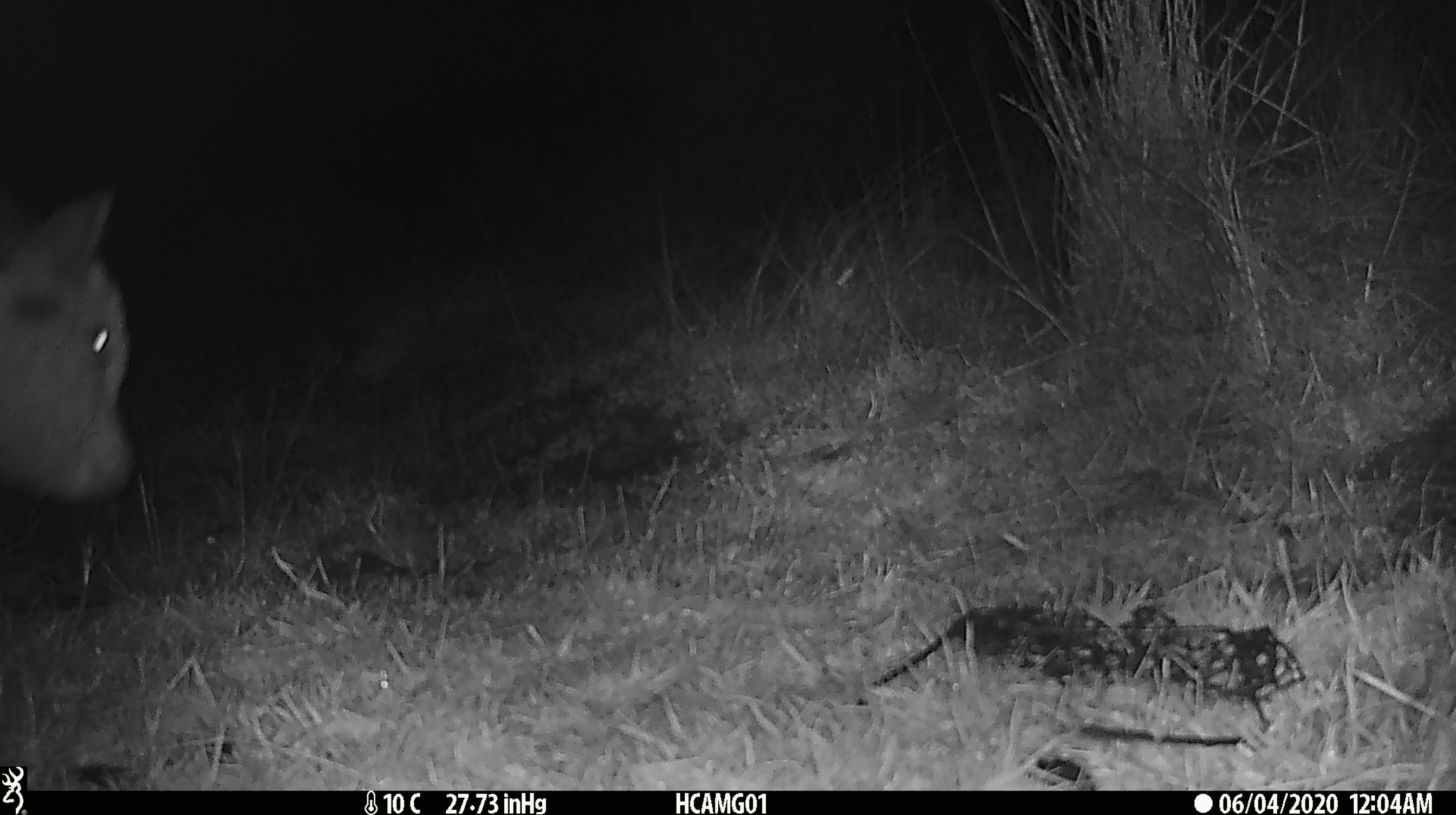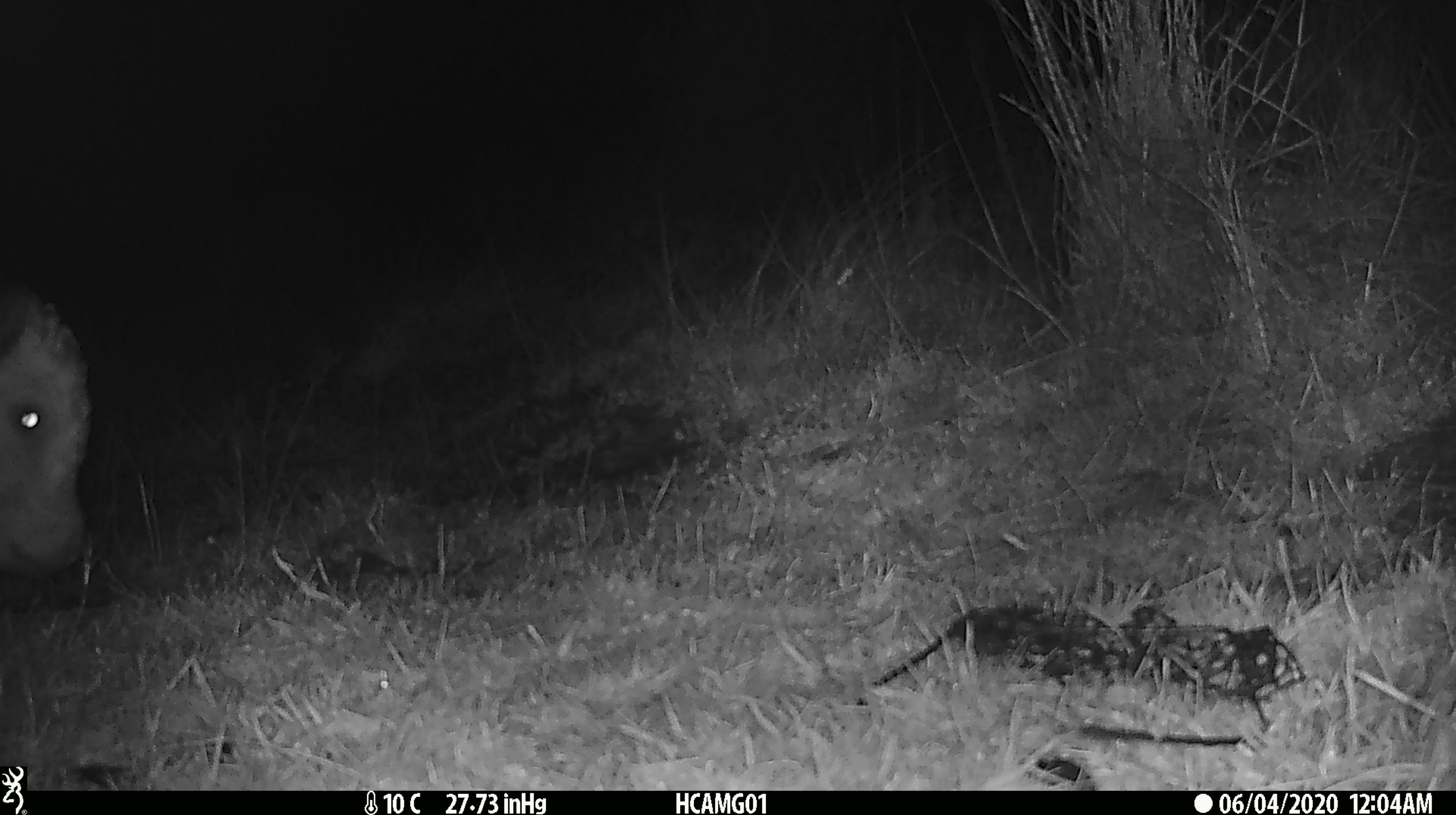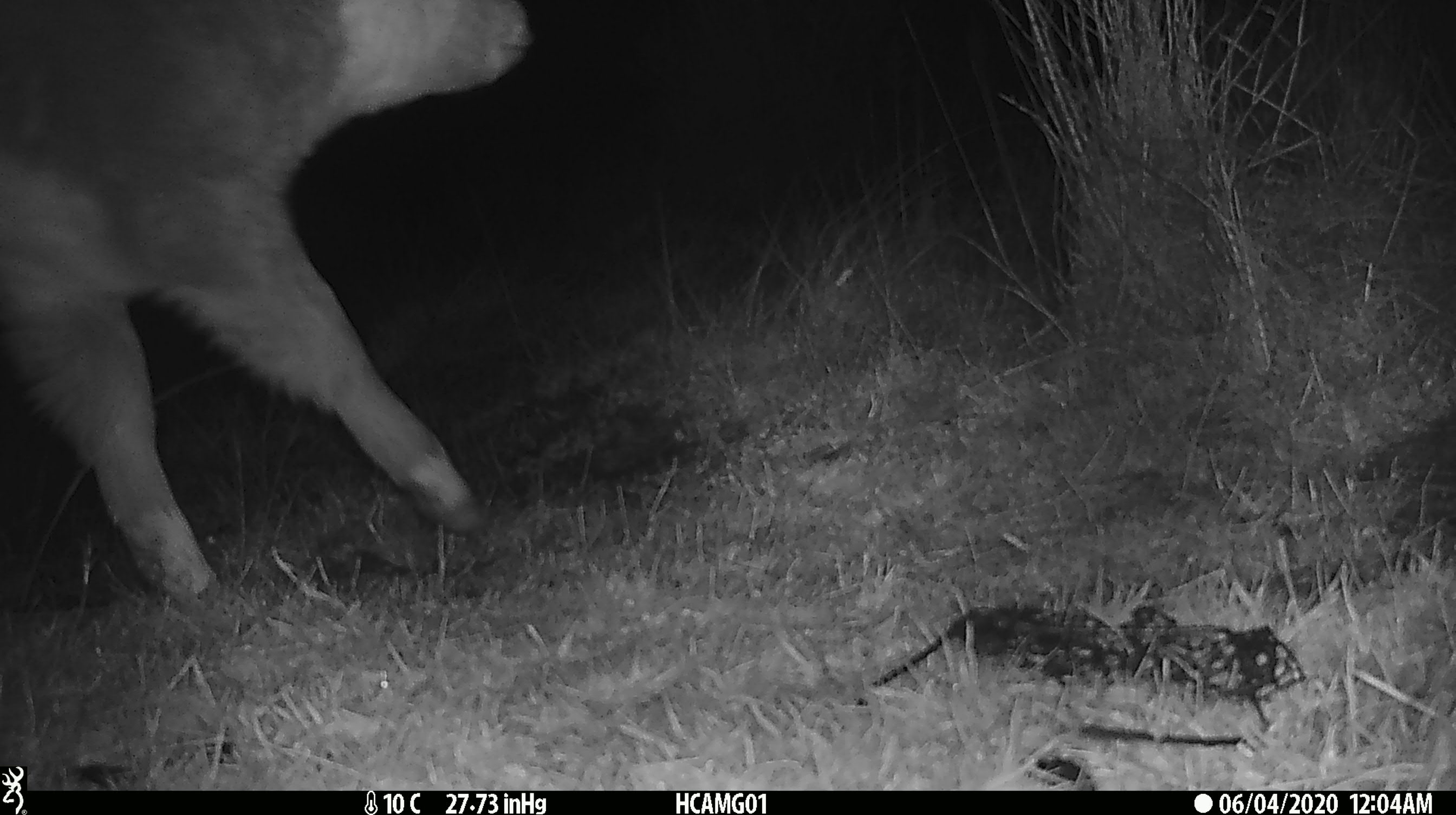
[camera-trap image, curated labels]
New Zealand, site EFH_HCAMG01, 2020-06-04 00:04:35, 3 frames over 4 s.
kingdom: Animalia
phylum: Chordata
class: Mammalia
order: Artiodactyla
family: Bovidae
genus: Bos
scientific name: Bos taurus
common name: domestic cow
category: cow